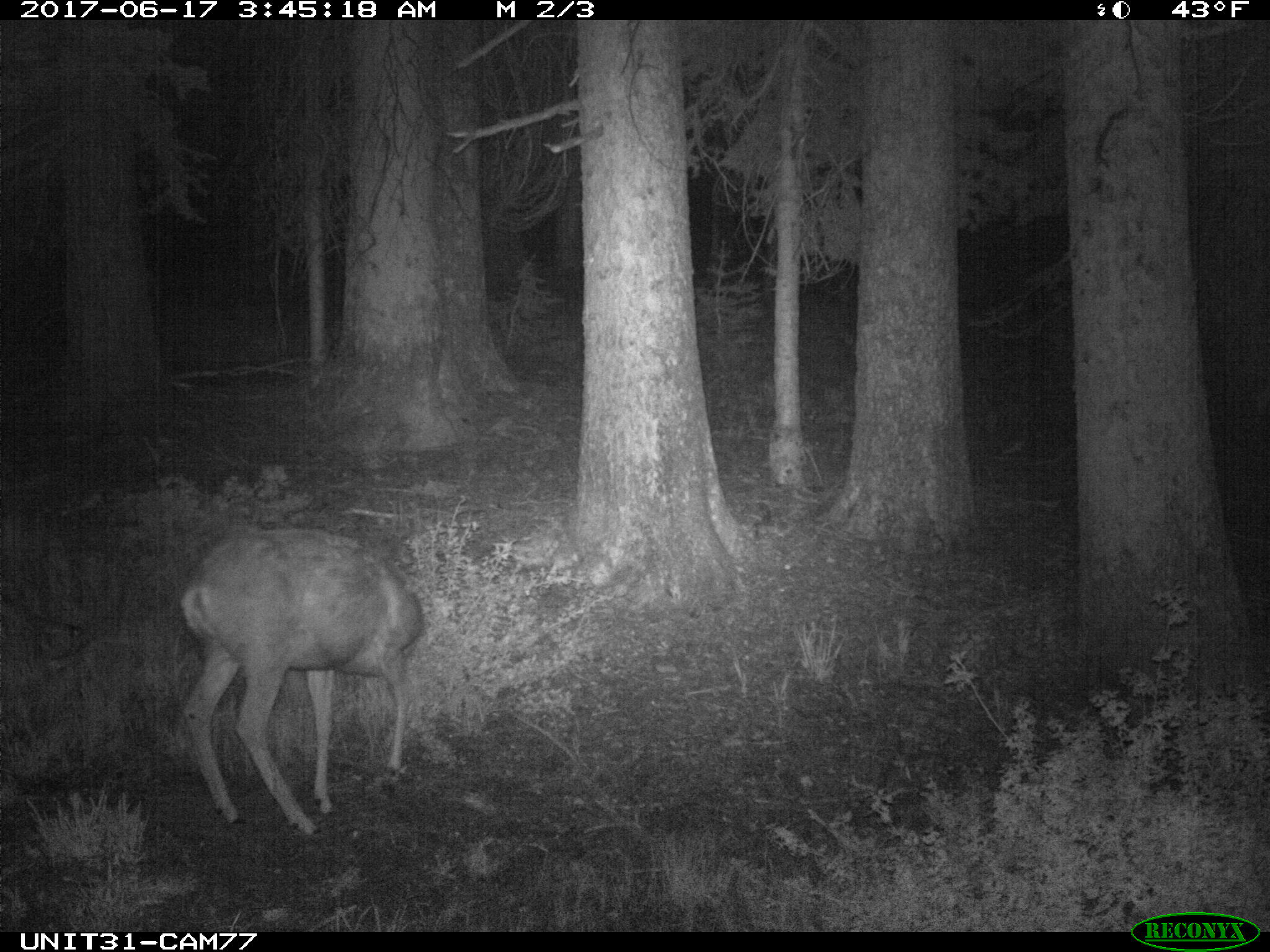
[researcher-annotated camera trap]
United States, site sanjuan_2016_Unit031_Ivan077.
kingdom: Animalia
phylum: Chordata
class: Mammalia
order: Artiodactyla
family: Cervidae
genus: Odocoileus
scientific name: Odocoileus hemionus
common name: mule deer